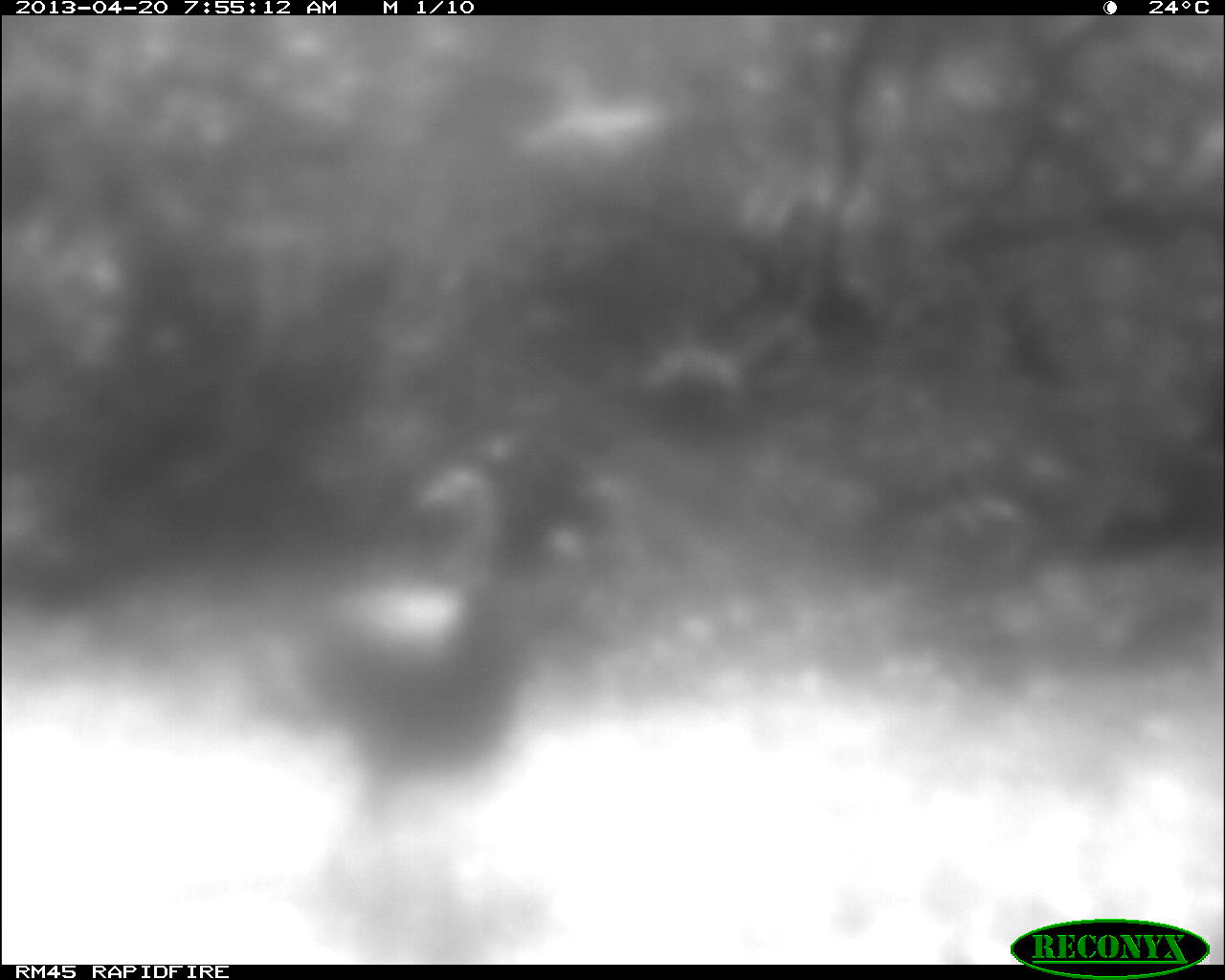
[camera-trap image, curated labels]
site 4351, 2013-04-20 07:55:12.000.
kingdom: Animalia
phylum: Chordata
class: Aves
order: Galliformes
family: Phasianidae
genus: Meleagris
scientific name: Meleagris ocellata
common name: ocellated turkey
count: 1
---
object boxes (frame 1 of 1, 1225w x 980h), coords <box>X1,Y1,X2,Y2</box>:
meleagris ocellata: <box>254,428,608,889</box>